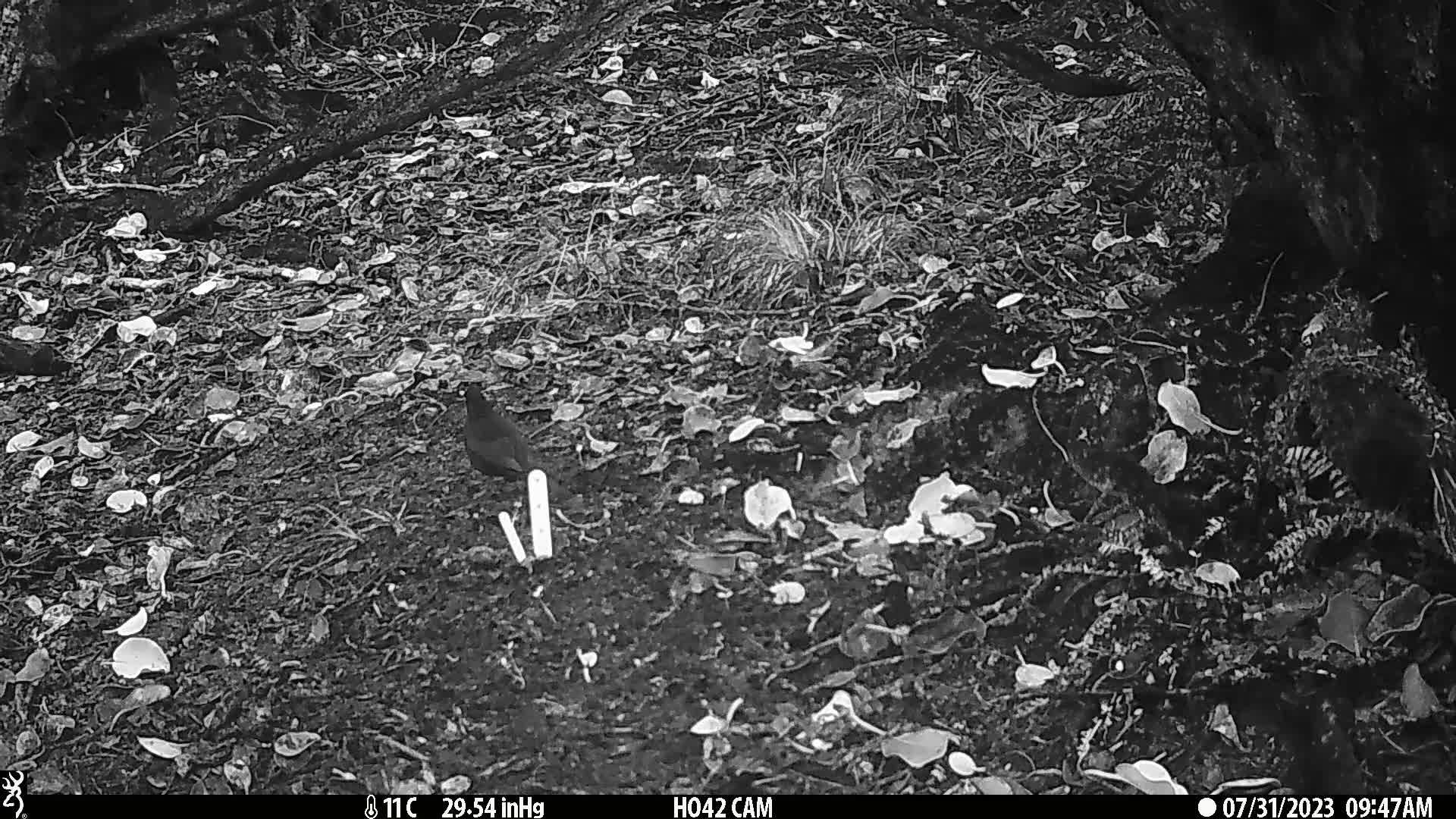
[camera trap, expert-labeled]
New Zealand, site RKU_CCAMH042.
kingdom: Animalia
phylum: Chordata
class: Aves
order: Passeriformes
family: Turdidae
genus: Turdus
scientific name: Turdus merula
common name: eurasian blackbird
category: blackbird